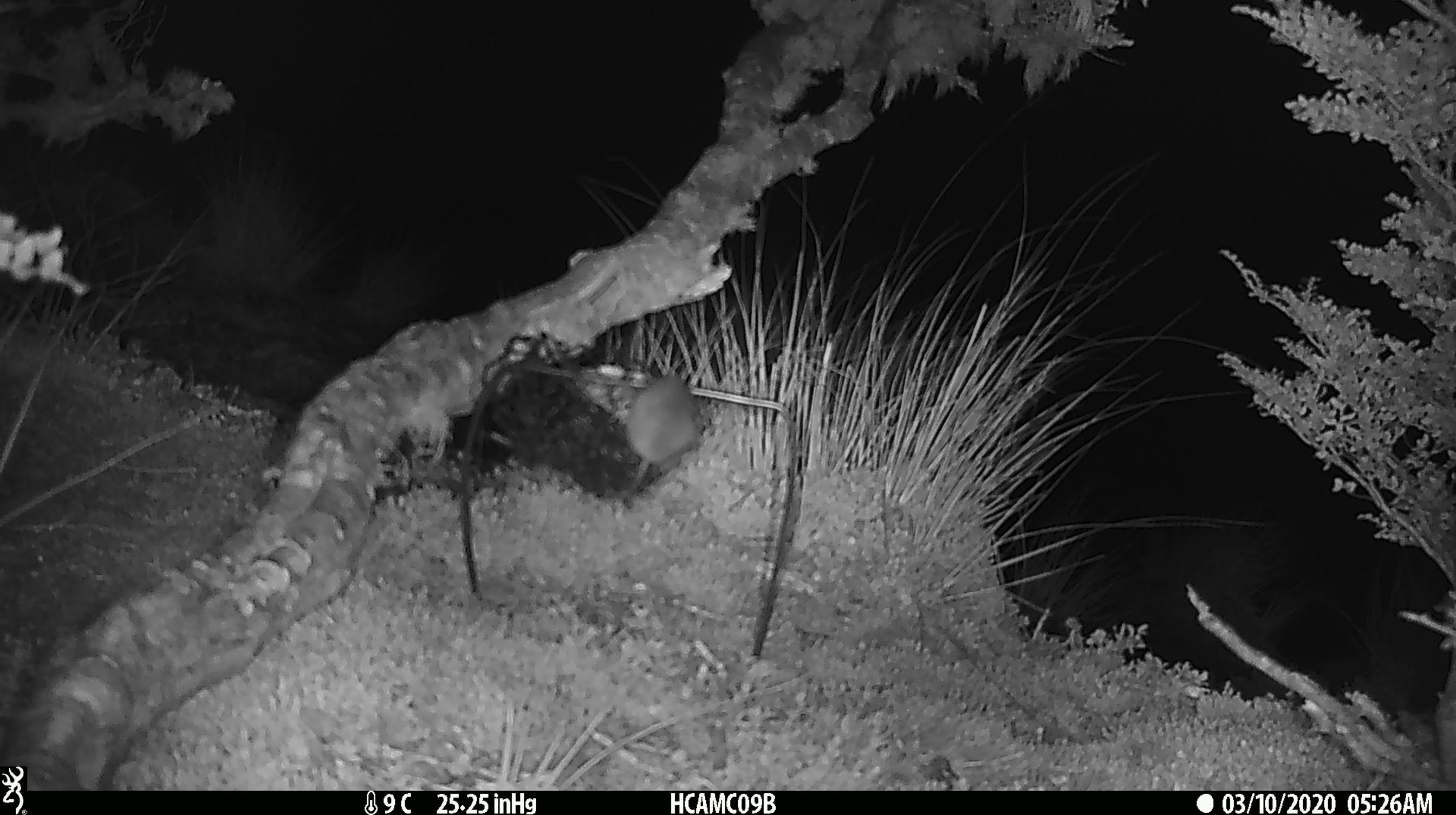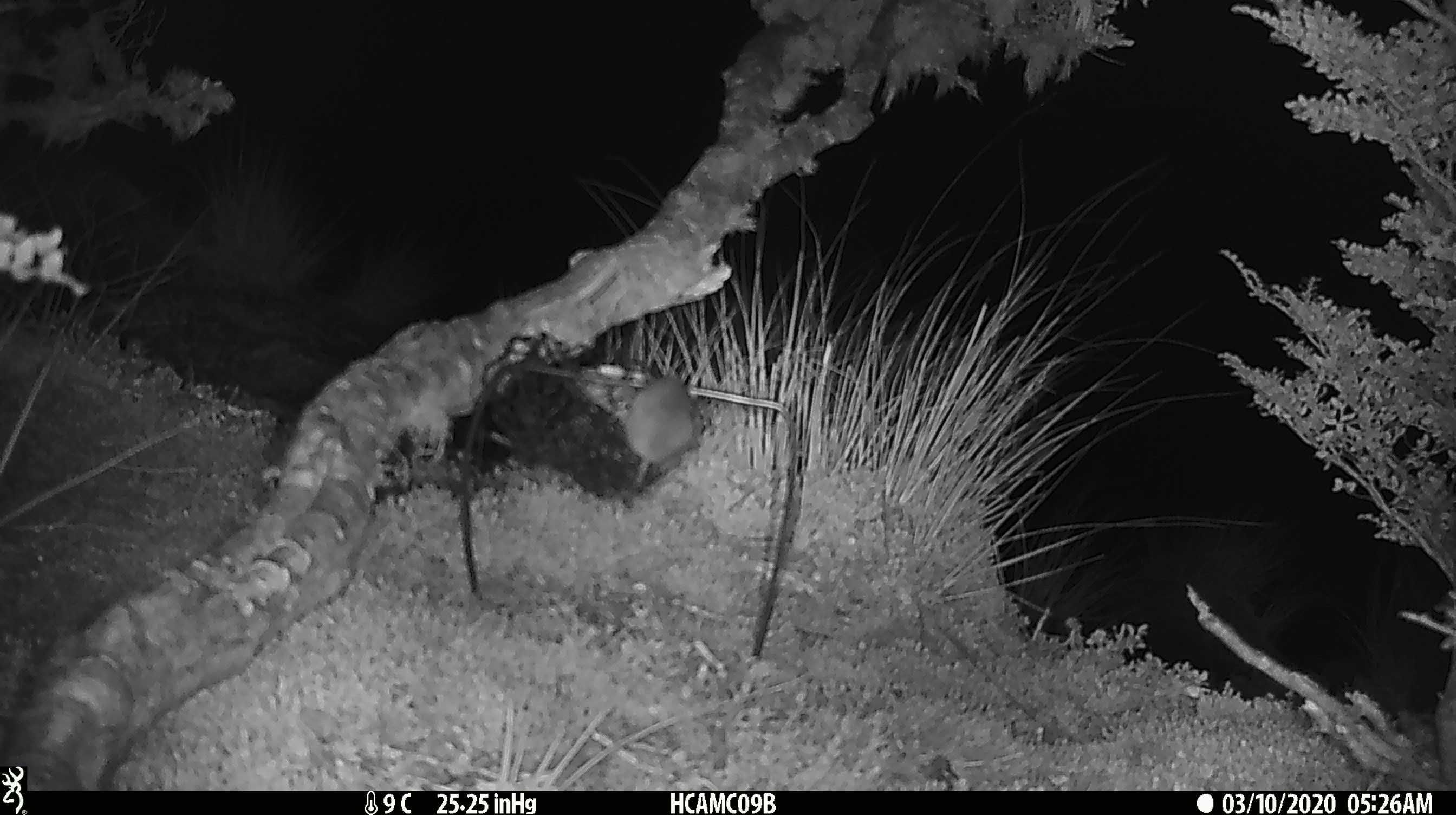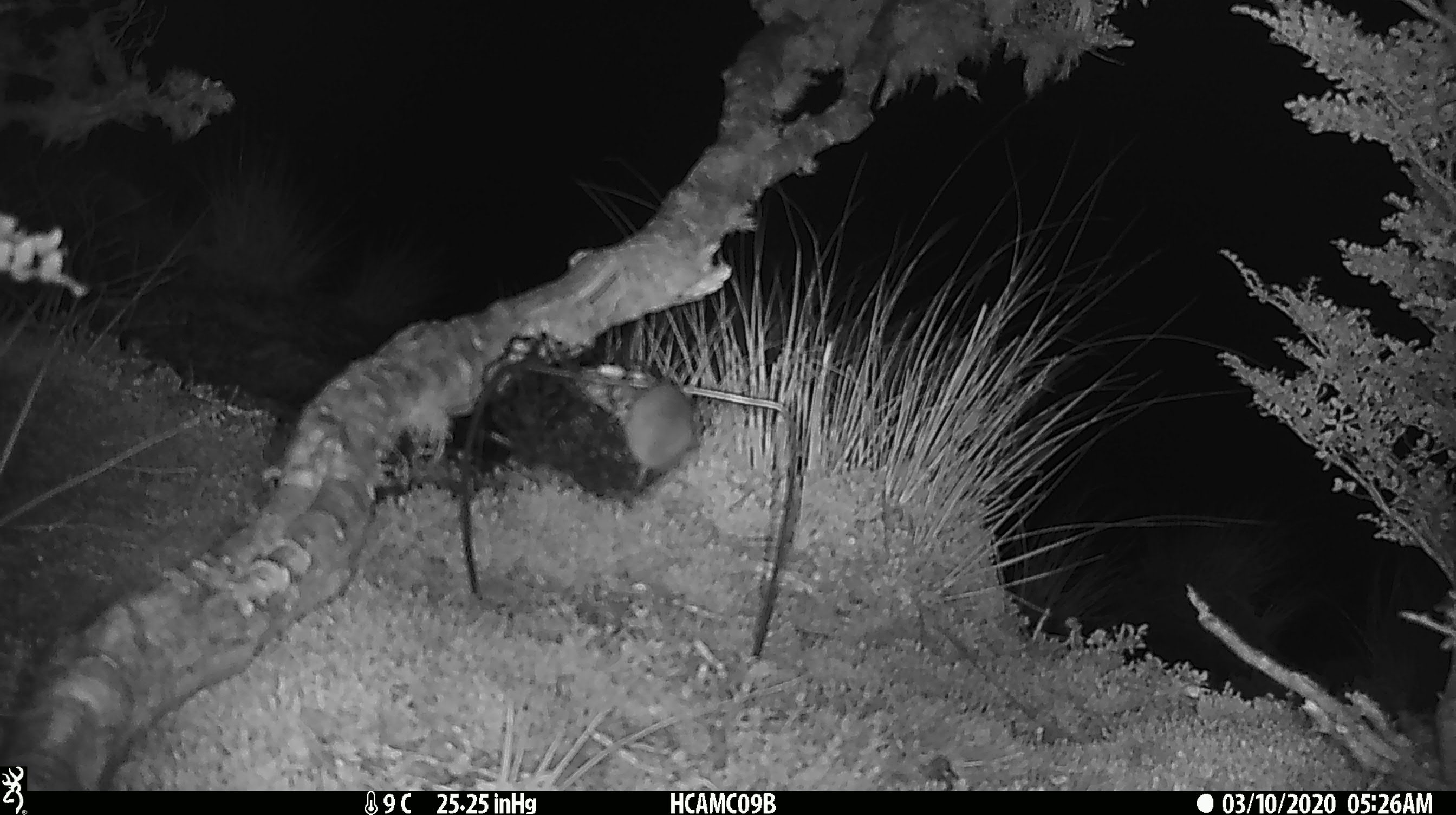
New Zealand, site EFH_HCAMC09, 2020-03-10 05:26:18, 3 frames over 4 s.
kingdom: Animalia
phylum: Chordata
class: Mammalia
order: Rodentia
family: Muridae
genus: Mus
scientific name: Mus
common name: mouse